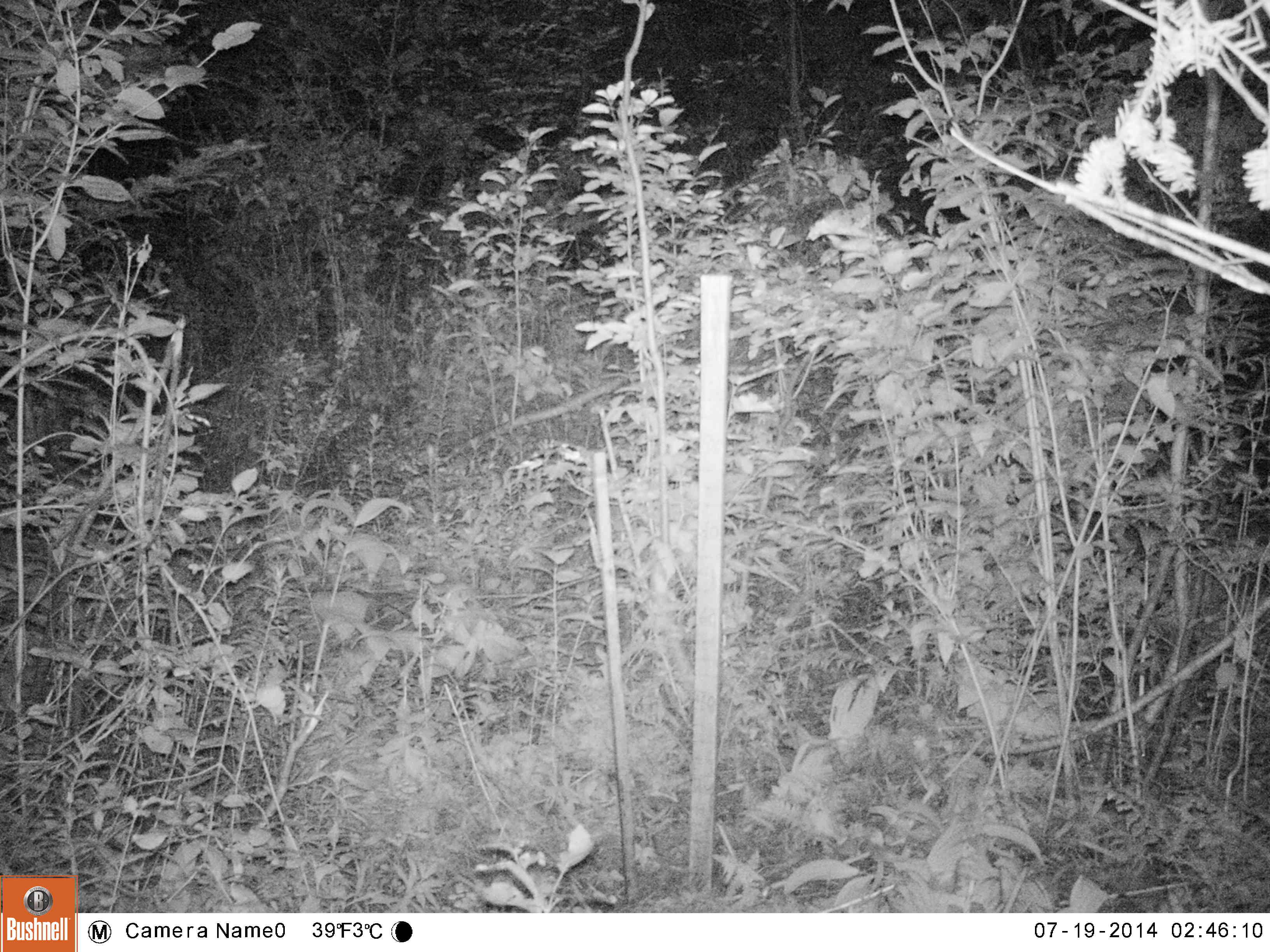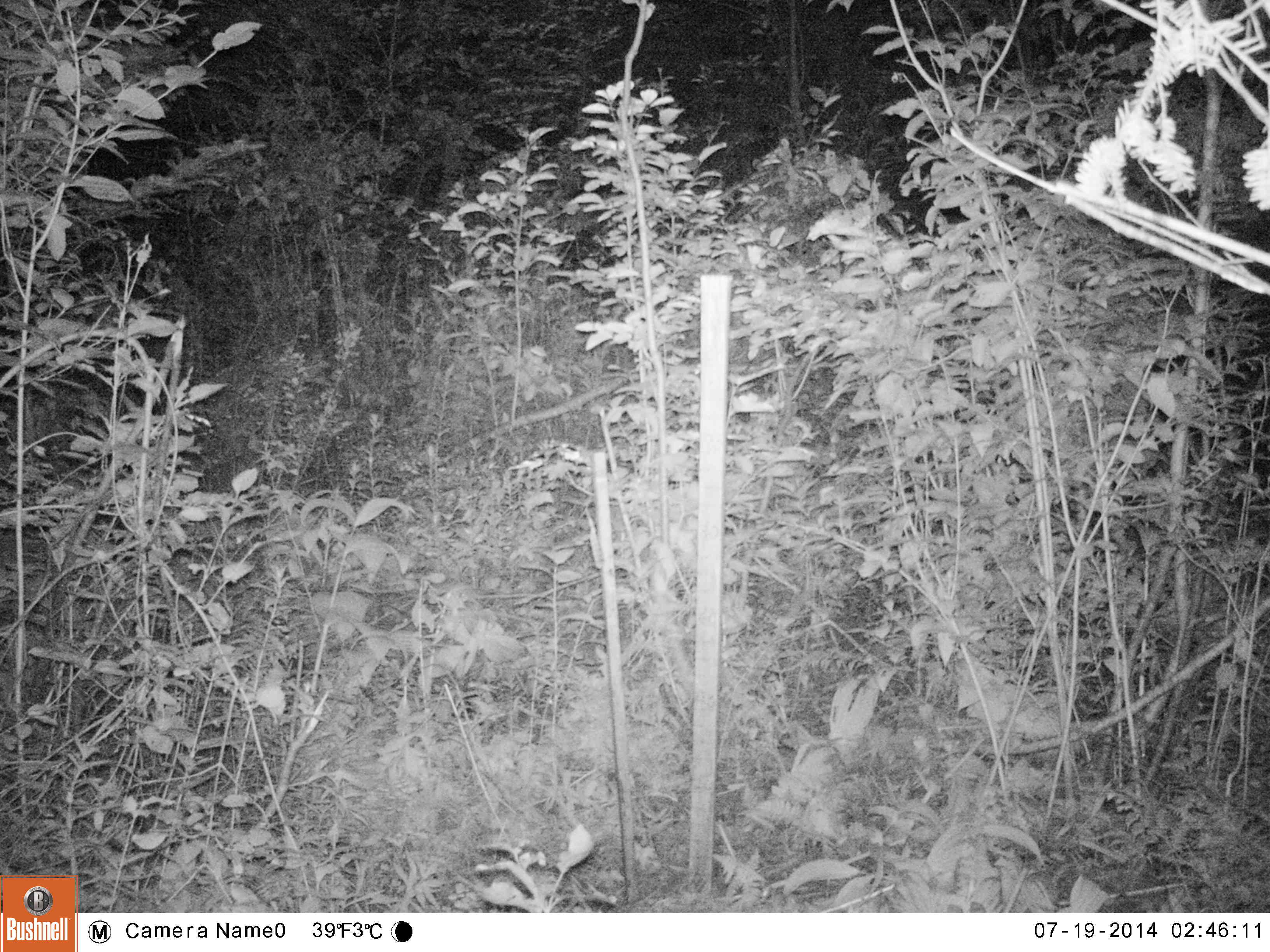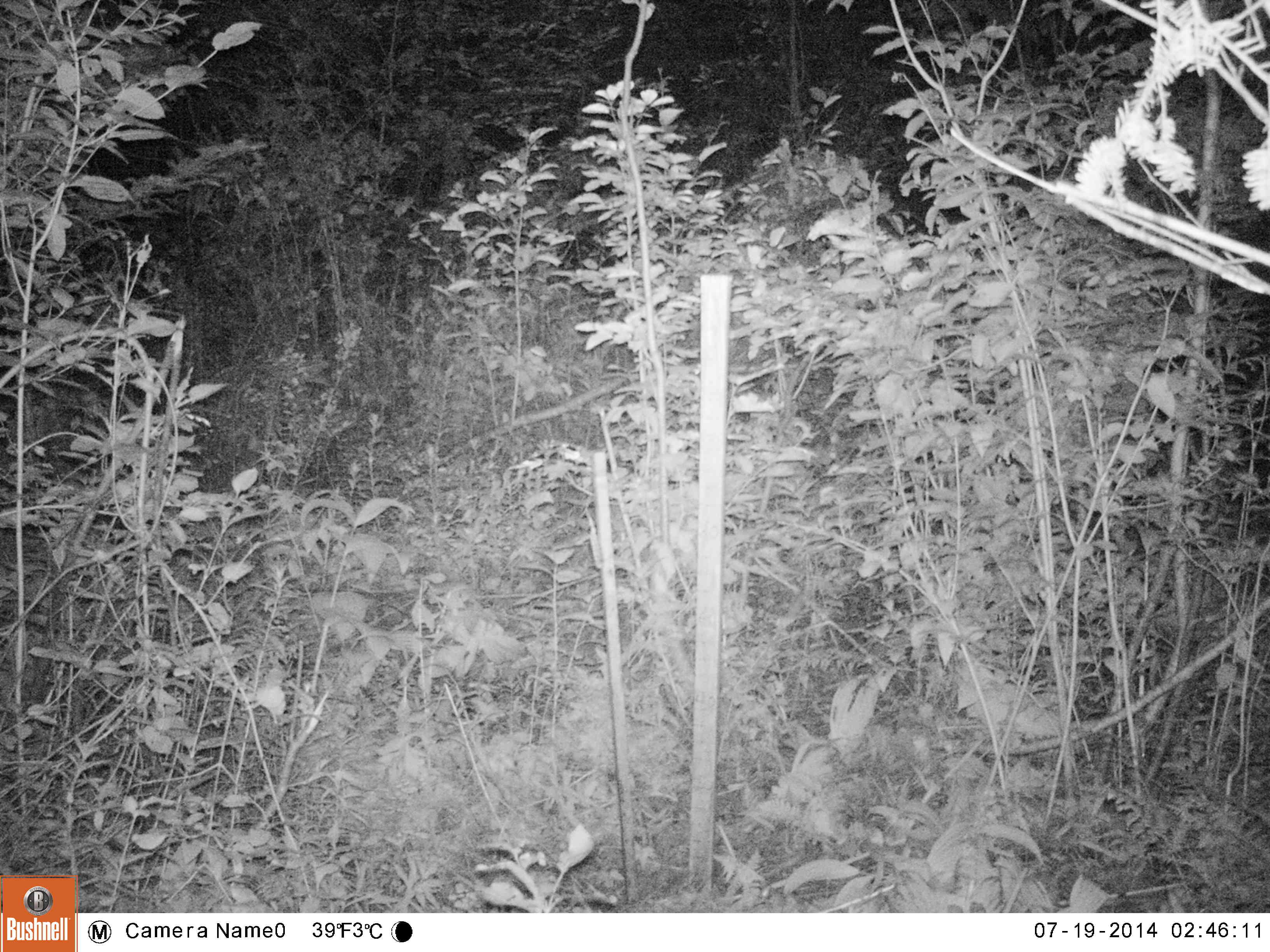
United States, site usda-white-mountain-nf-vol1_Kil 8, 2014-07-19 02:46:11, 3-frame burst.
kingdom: Animalia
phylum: Chordata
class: Mammalia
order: Lagomorpha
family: Leporidae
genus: Lepus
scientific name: Lepus americanus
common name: snowshoe hare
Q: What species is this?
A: Snowshoe hare (Lepus americanus).